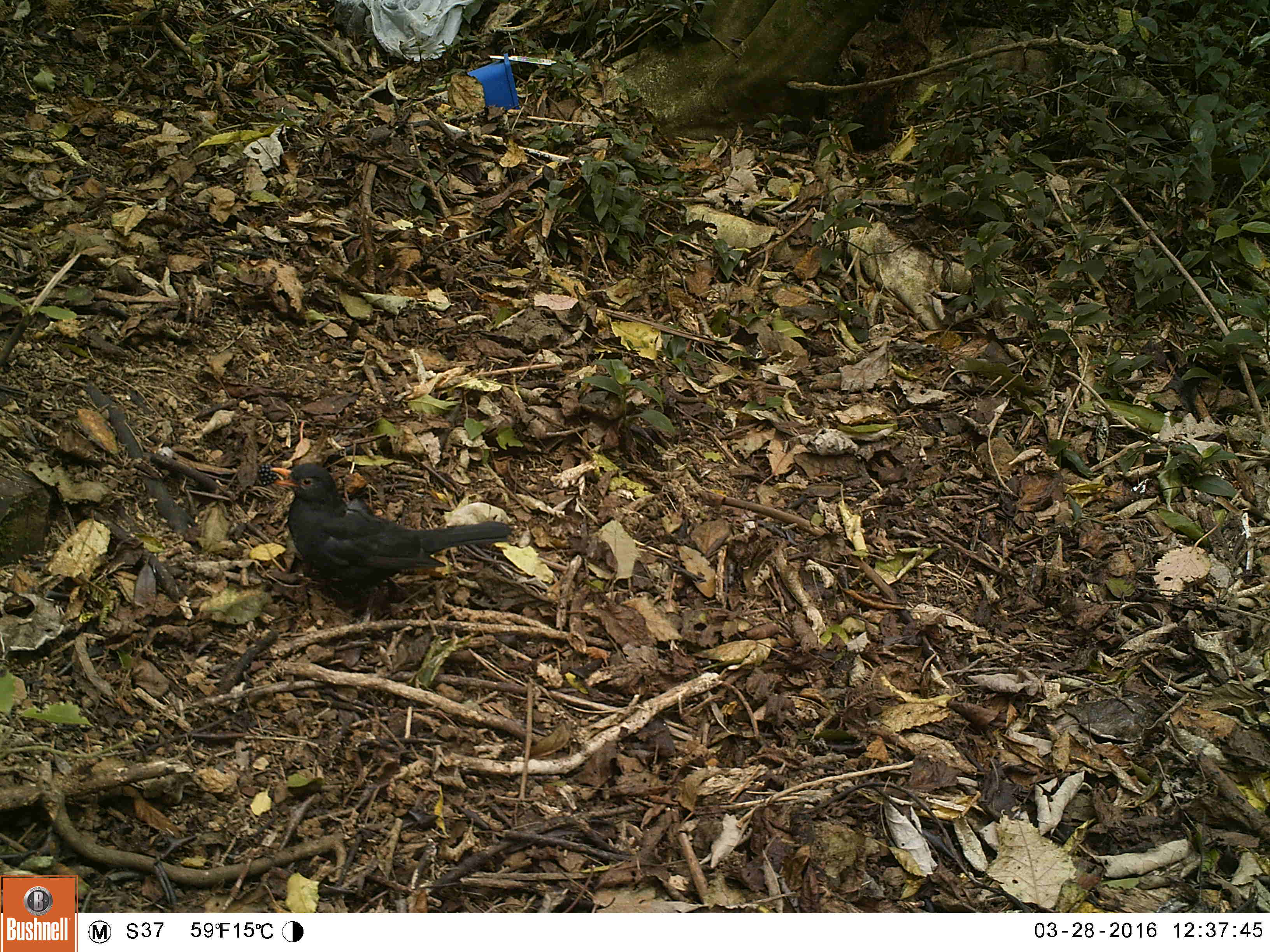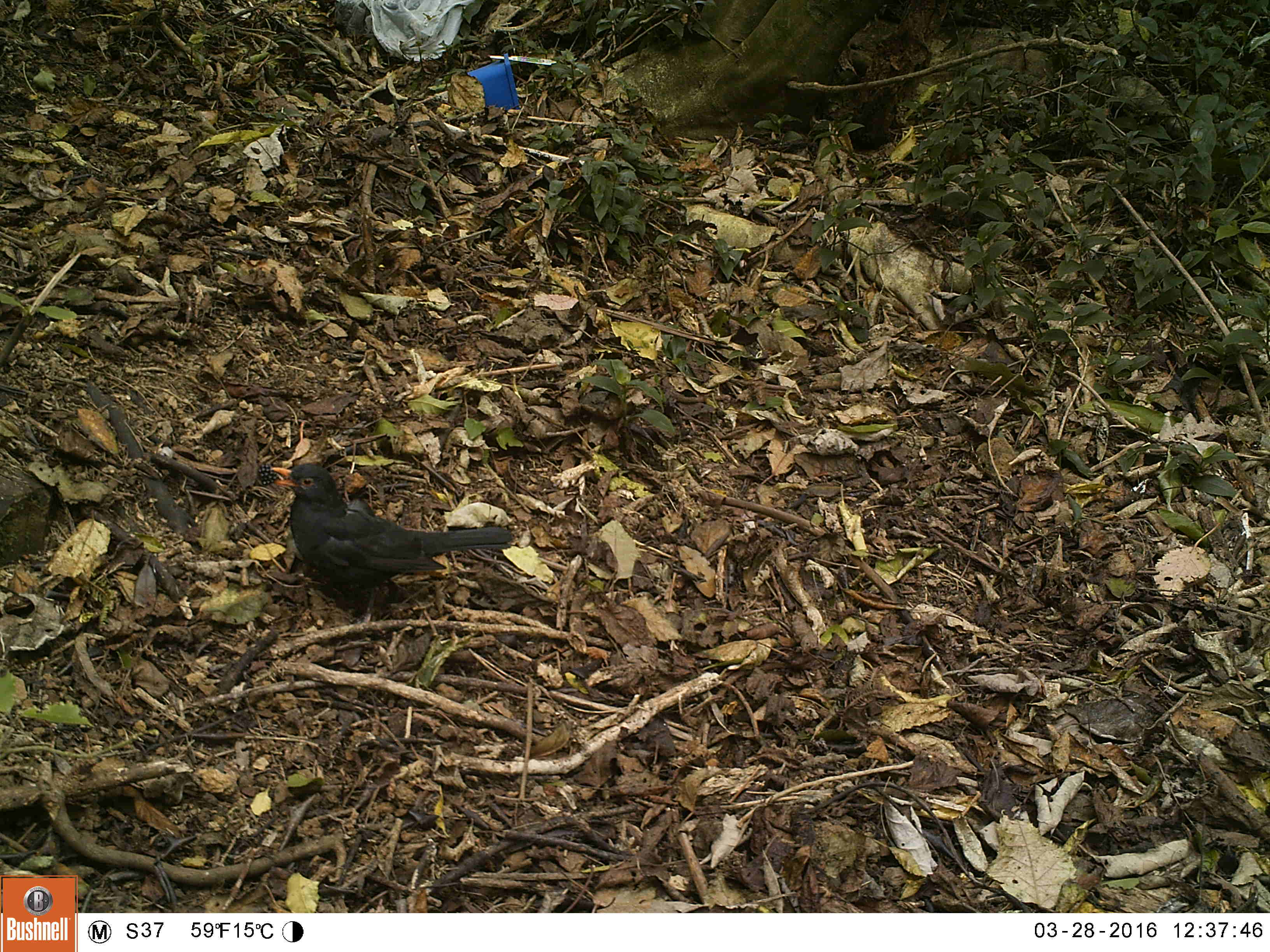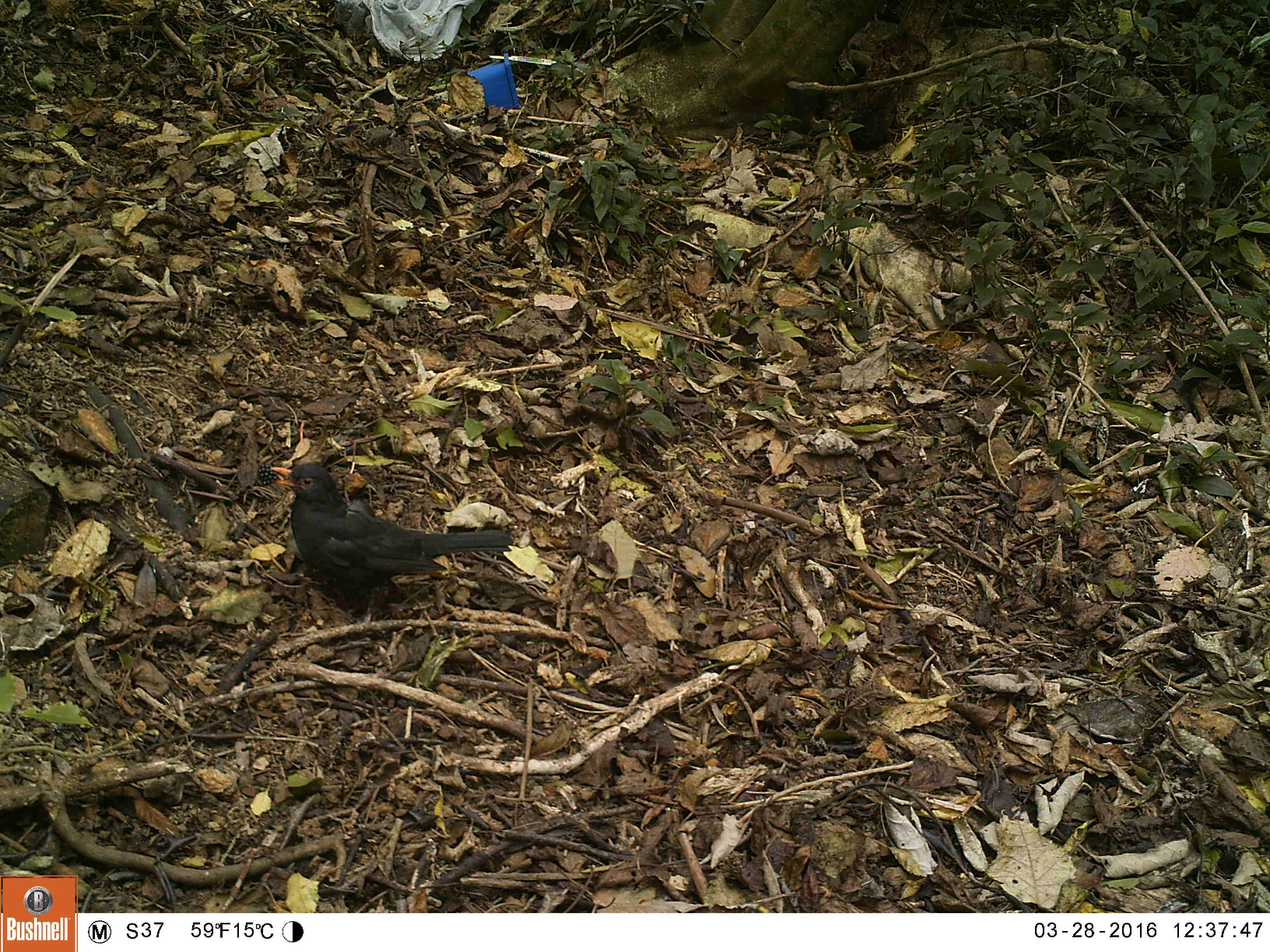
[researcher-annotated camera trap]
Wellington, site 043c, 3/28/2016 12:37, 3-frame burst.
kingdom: Animalia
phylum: Chordata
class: Aves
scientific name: Aves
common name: bird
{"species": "bird (Aves)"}